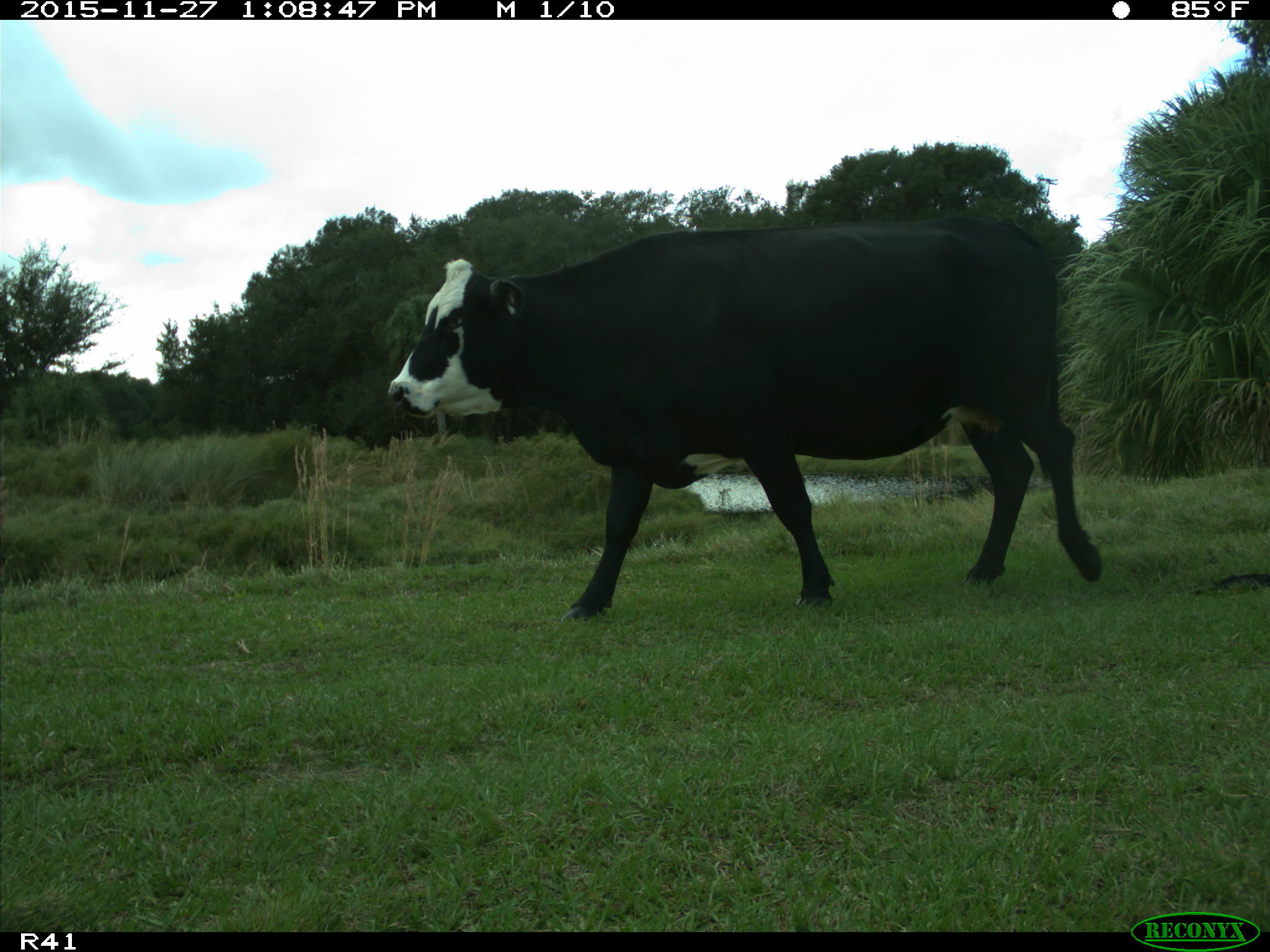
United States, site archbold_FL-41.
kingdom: Animalia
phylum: Chordata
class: Mammalia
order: Artiodactyla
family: Bovidae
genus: Bos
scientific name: Bos taurus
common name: domestic cow